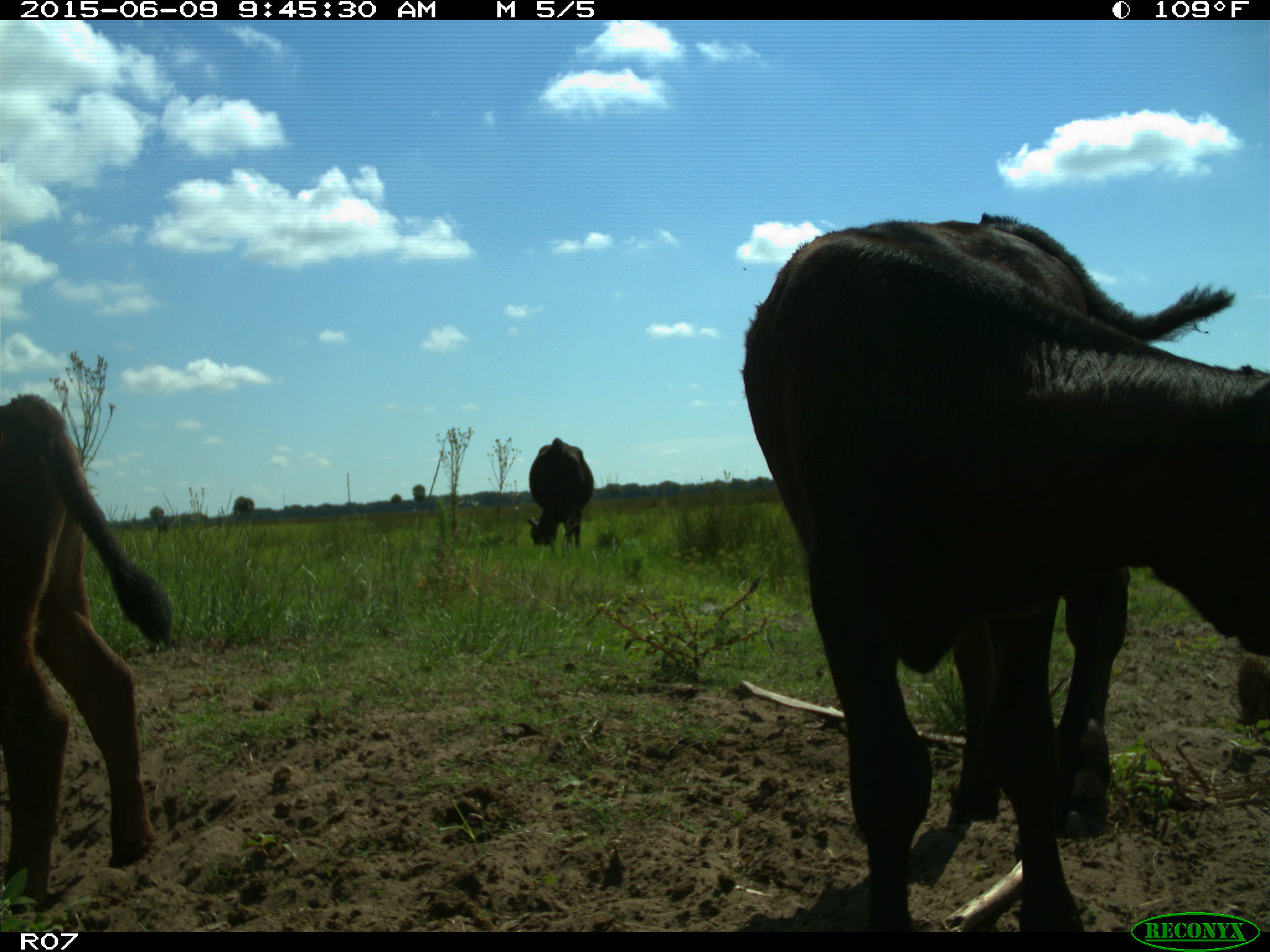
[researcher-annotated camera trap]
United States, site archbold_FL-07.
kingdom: Animalia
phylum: Chordata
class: Mammalia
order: Artiodactyla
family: Bovidae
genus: Bos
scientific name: Bos taurus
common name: domestic cow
Bos taurus (domestic cow).